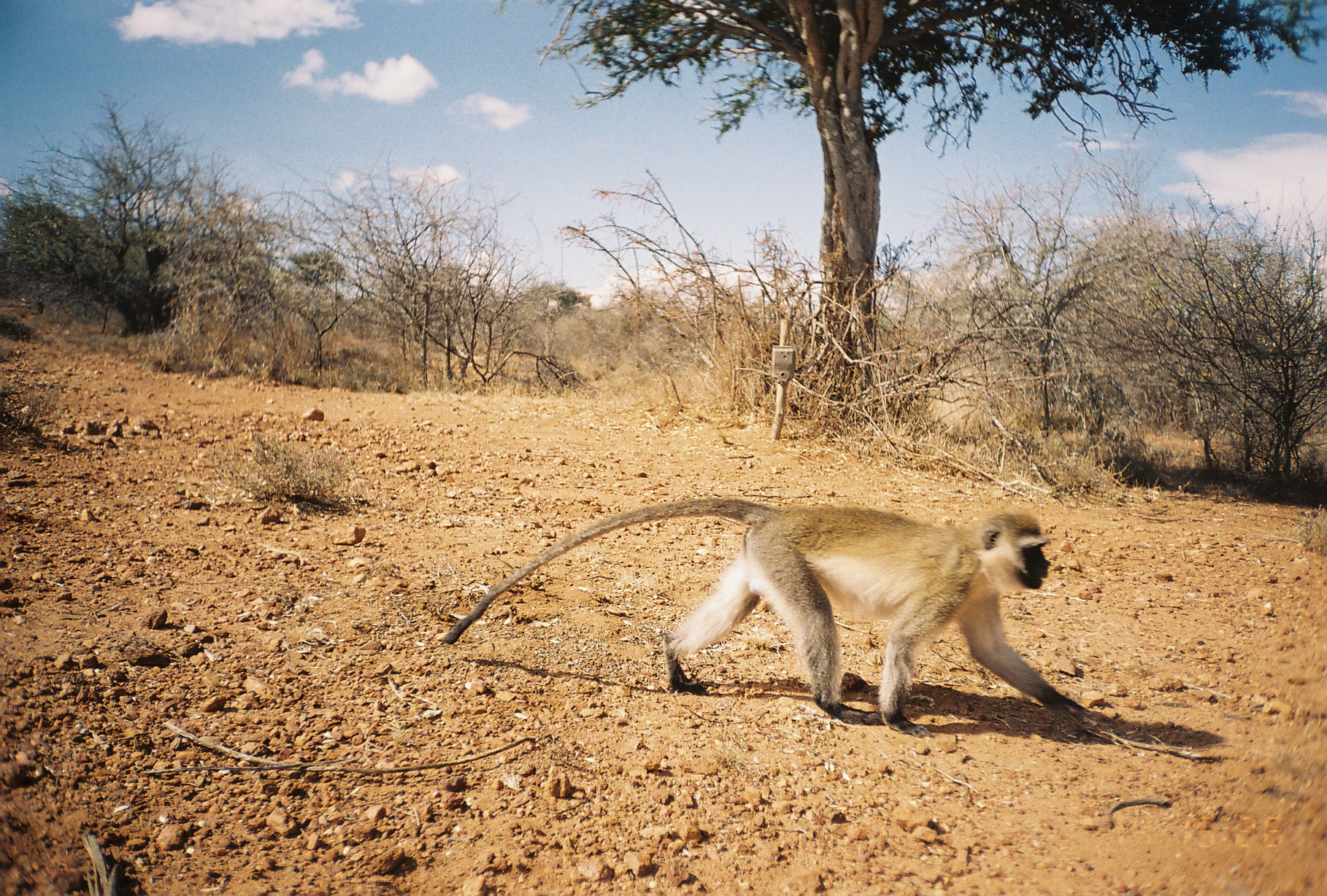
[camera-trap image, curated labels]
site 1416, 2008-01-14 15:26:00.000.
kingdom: Animalia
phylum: Chordata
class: Mammalia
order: Primates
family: Cercopithecidae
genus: Chlorocebus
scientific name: Chlorocebus pygerythrus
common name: vervet monkey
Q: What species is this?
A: Chlorocebus pygerythrus (vervet monkey).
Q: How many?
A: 1.